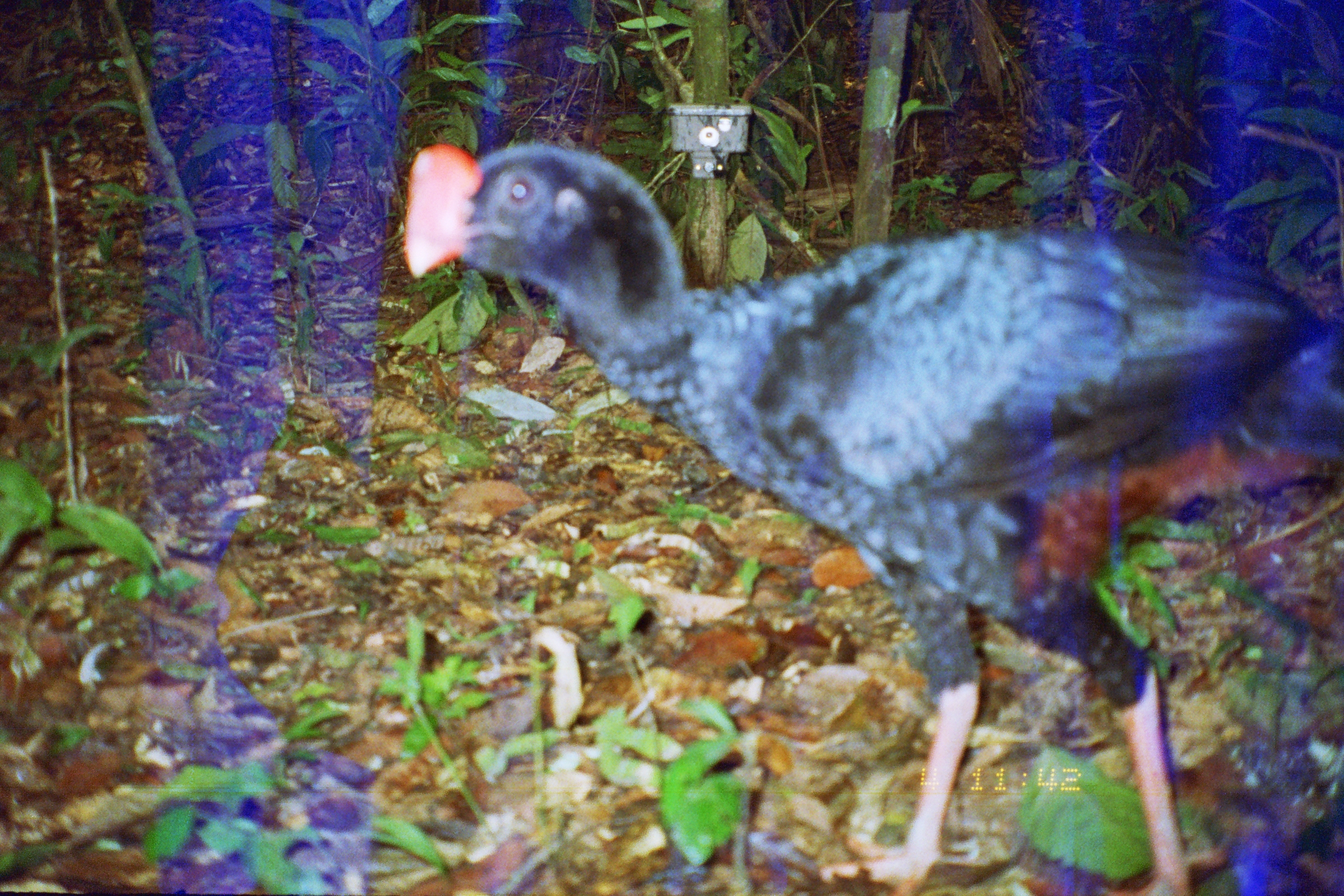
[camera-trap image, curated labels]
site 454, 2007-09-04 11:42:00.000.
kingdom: Animalia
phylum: Chordata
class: Aves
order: Galliformes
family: Cracidae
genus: Mitu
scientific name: Mitu tuberosum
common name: razor-billed curassow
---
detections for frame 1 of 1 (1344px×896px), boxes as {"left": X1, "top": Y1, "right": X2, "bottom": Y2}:
mitu tuberosum: {"left": 403, "top": 141, "right": 1344, "bottom": 893}